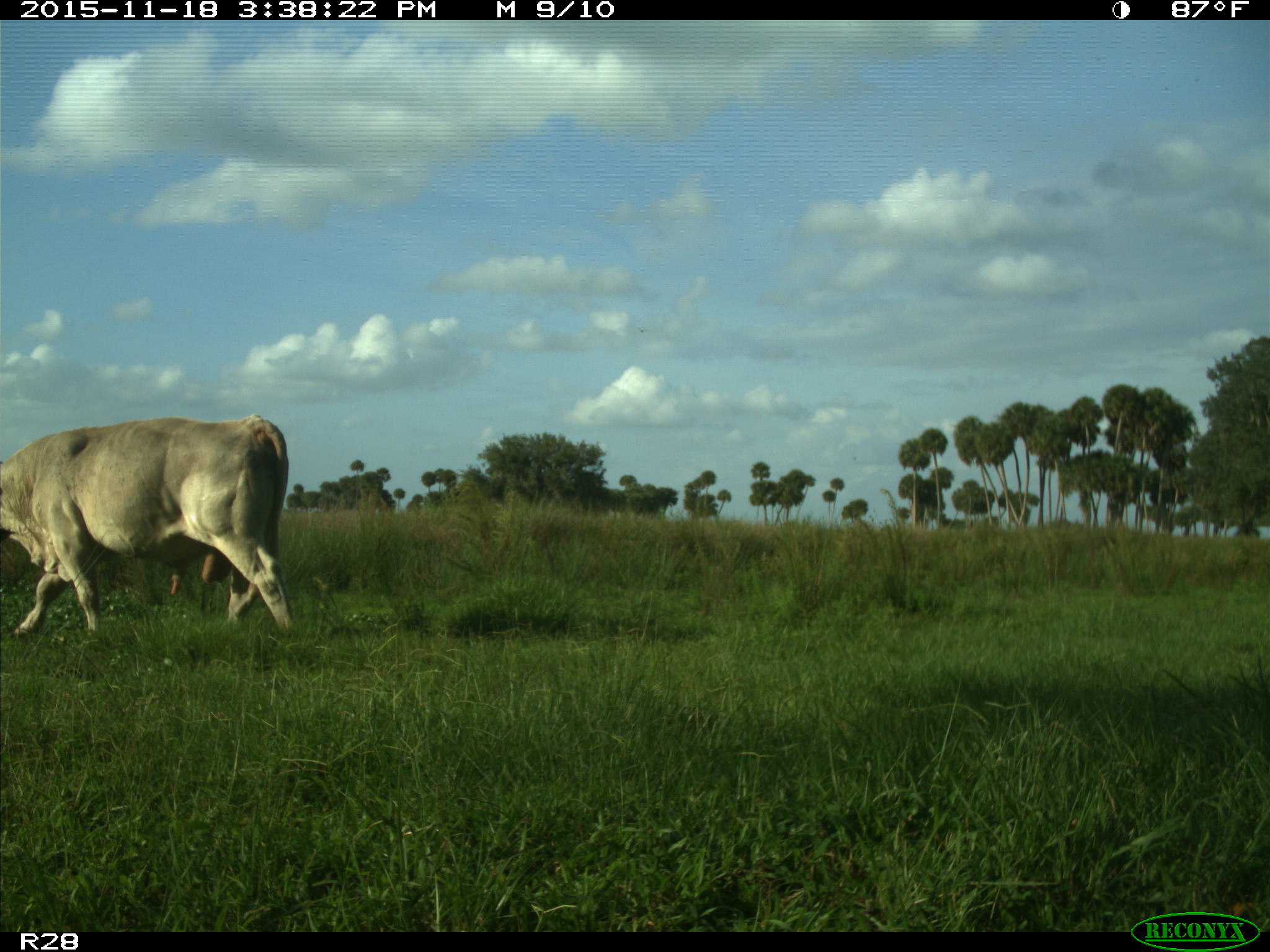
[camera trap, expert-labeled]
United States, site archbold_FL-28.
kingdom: Animalia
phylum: Chordata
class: Mammalia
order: Artiodactyla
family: Bovidae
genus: Bos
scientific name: Bos taurus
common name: domestic cow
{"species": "Bos taurus (domestic cow)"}